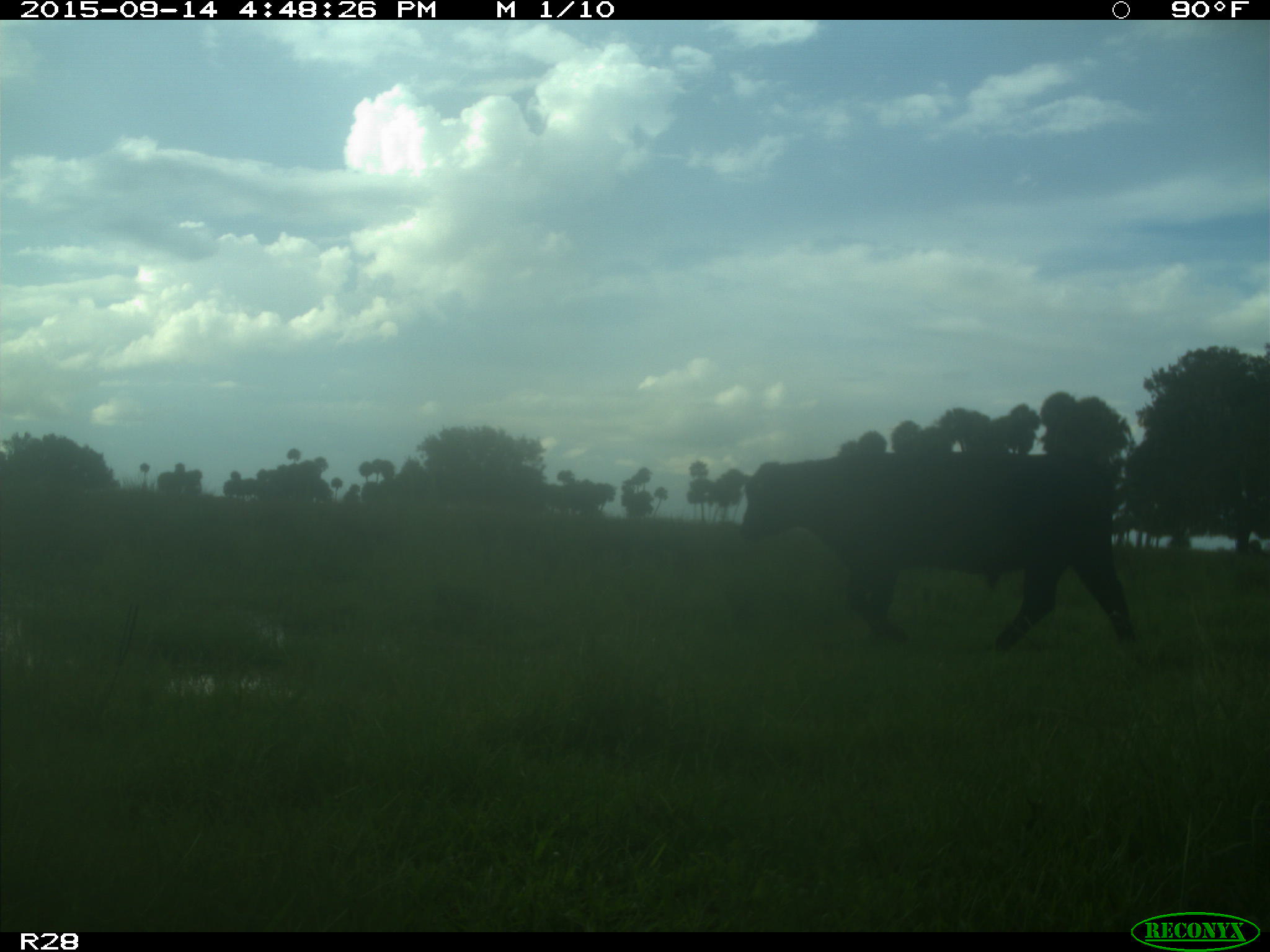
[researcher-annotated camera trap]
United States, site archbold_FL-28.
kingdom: Animalia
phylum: Chordata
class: Mammalia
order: Artiodactyla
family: Bovidae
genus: Bos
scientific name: Bos taurus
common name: domestic cow